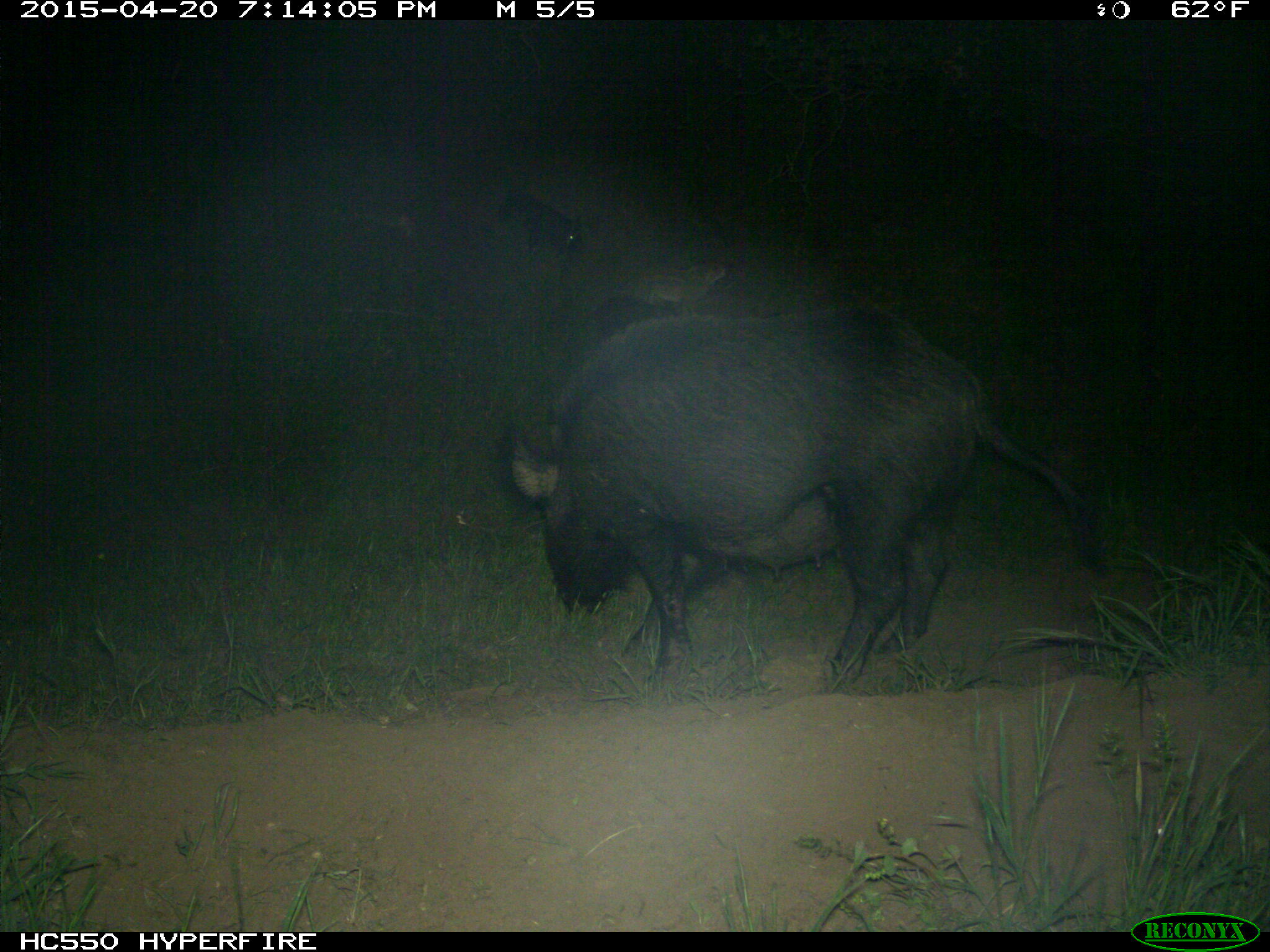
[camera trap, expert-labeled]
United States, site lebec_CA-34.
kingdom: Animalia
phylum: Chordata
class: Mammalia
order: Artiodactyla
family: Suidae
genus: Sus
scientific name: Sus scrofa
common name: wild boar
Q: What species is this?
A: Sus scrofa (wild boar).